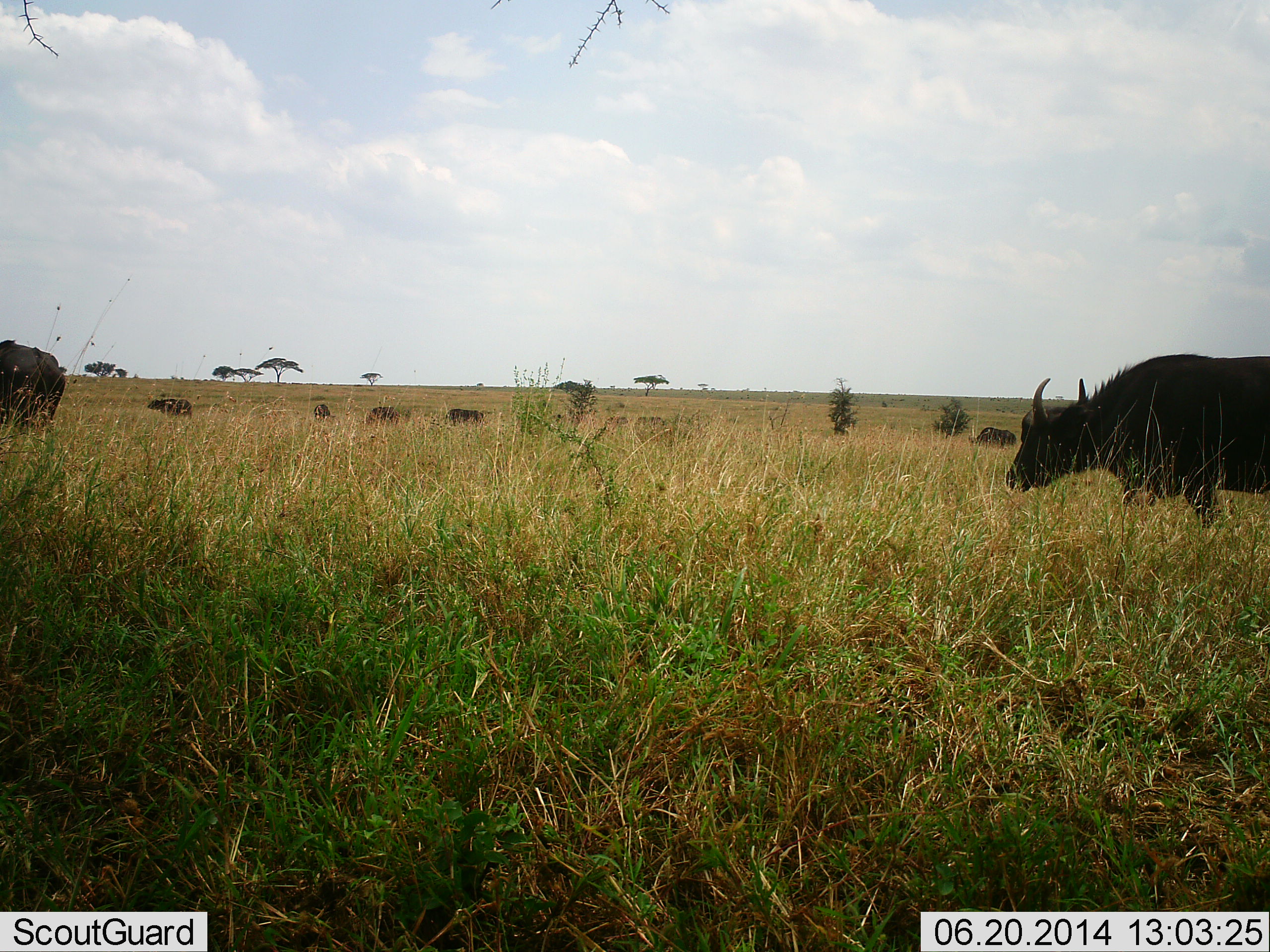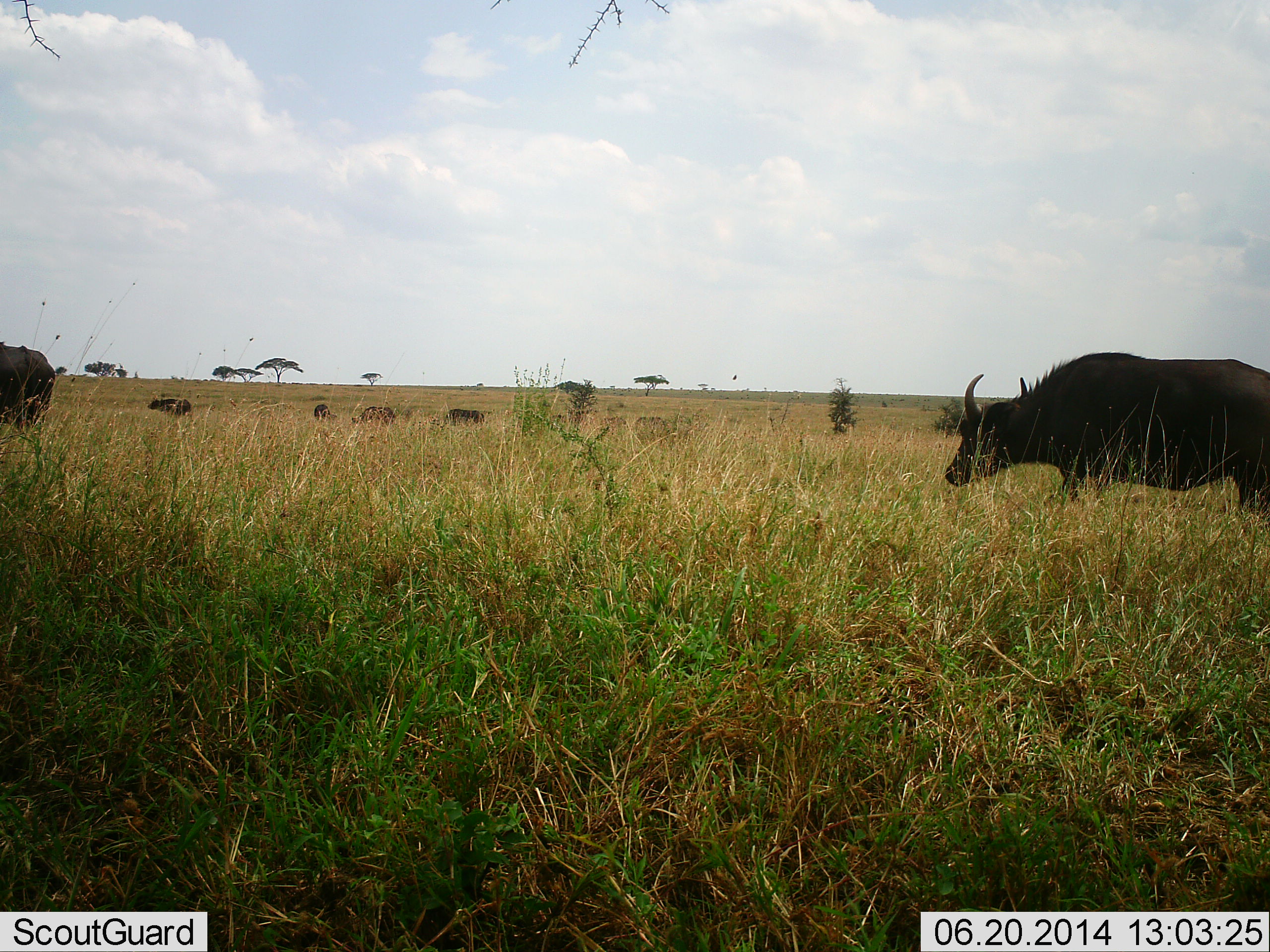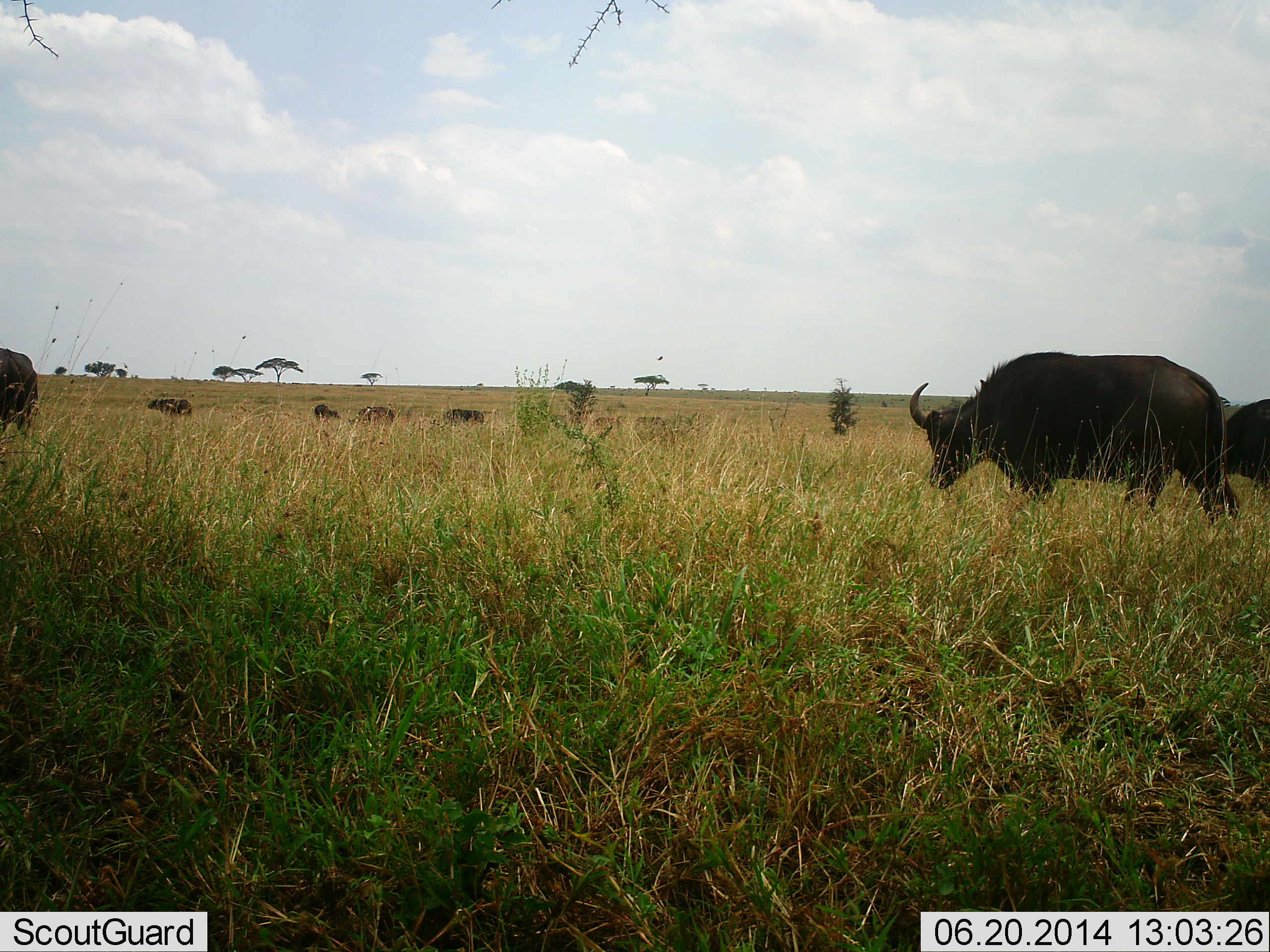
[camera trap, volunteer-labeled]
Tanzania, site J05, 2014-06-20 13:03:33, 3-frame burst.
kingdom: Animalia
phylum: Chordata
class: Mammalia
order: Artiodactyla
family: Bovidae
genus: Syncerus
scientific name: Syncerus caffer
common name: cape buffalo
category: buffalo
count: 8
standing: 60%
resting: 0%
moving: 100%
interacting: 0%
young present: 0%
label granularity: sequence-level